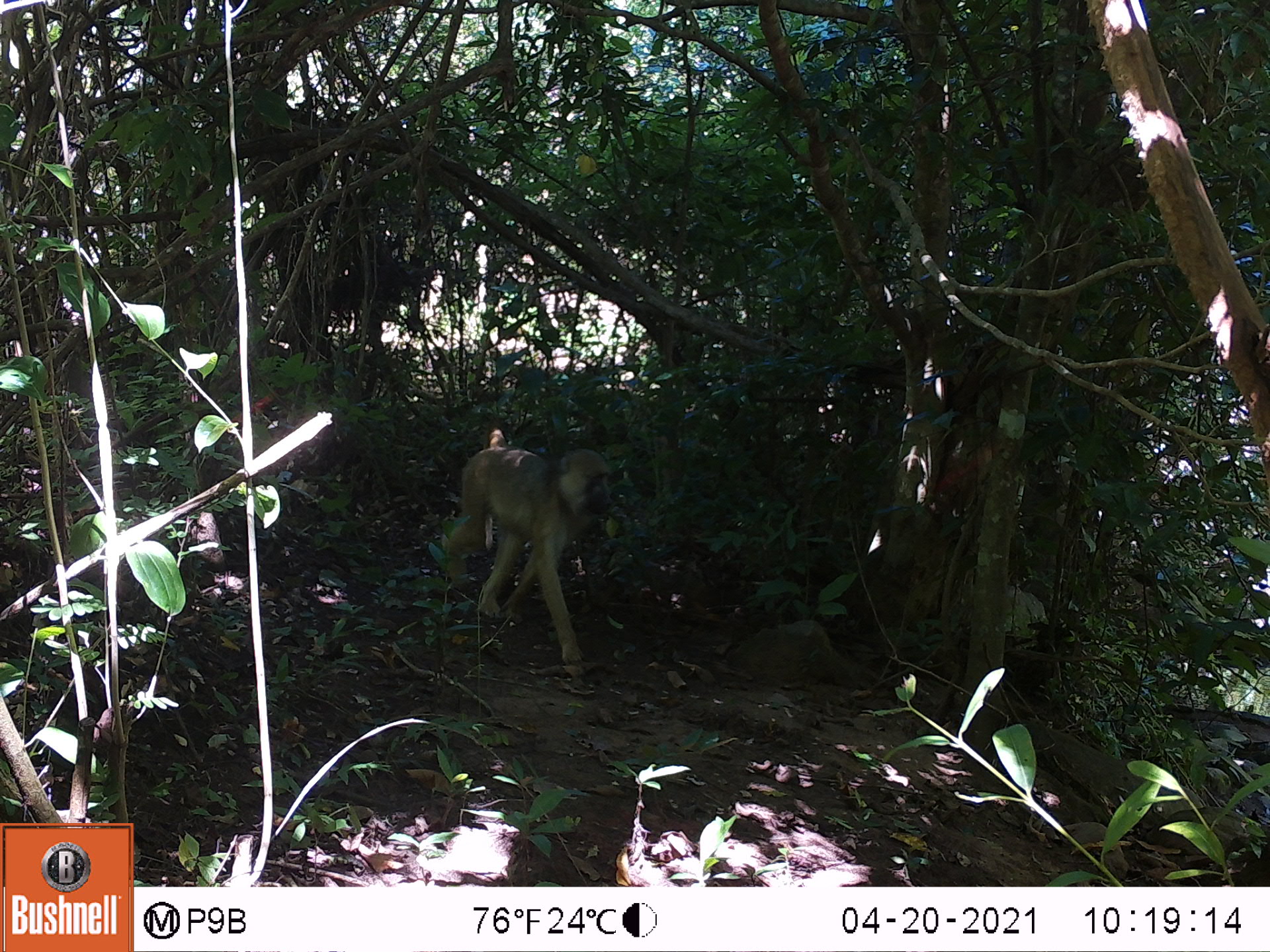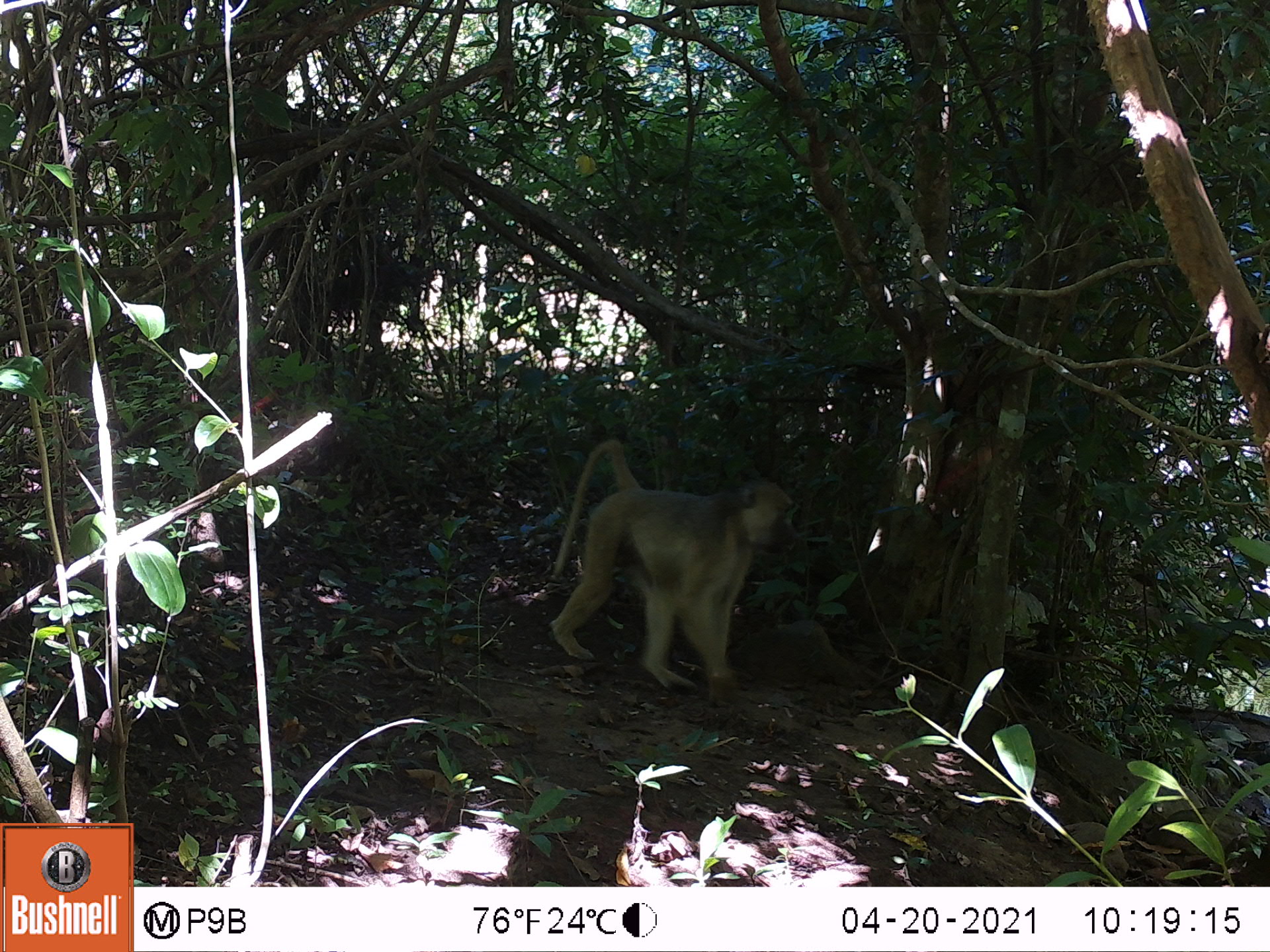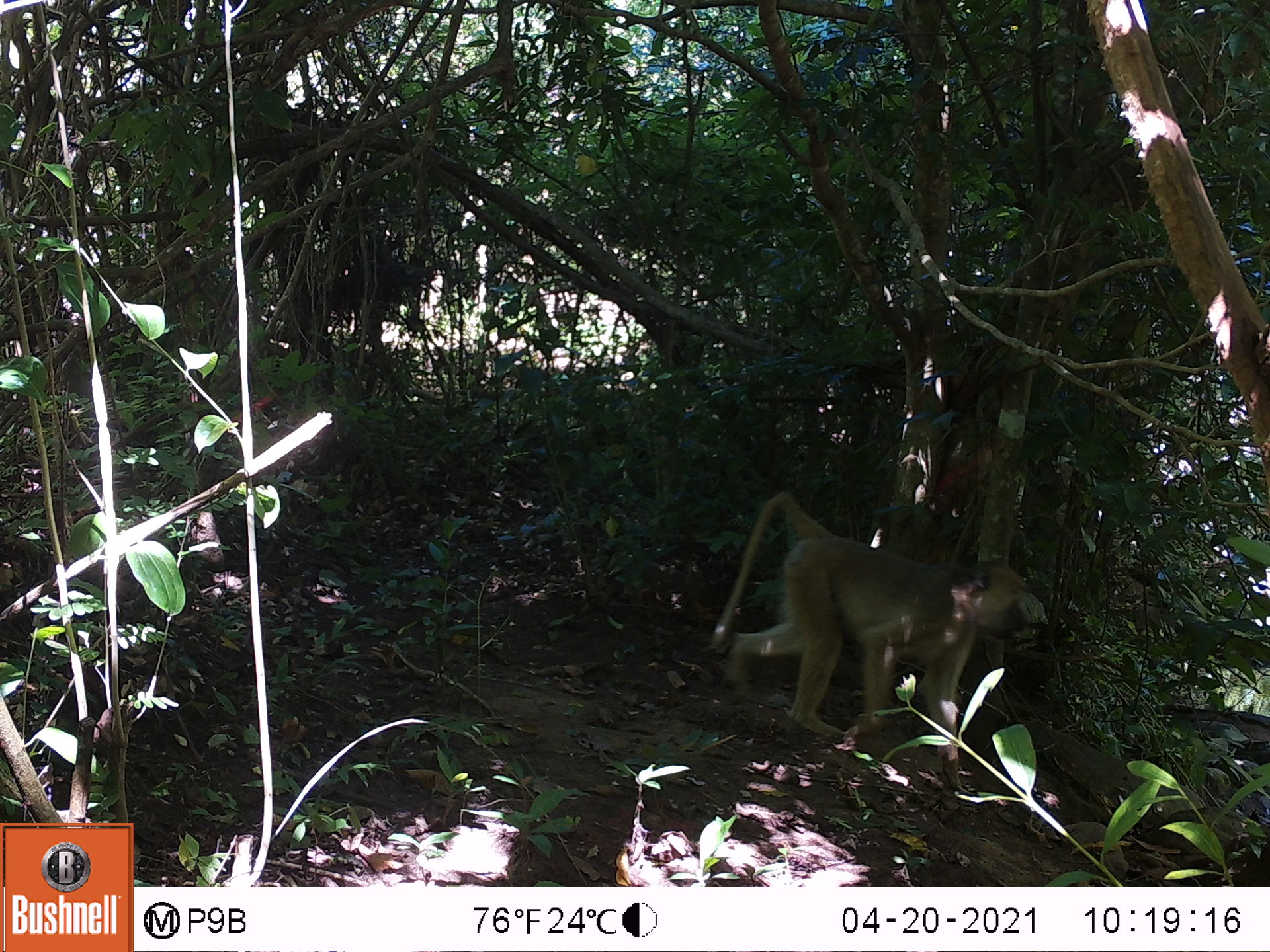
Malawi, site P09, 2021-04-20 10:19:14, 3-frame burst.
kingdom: Animalia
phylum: Chordata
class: Mammalia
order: Primates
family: Cercopithecidae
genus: Papio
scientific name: Papio cynocephalus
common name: yellow baboon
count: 1